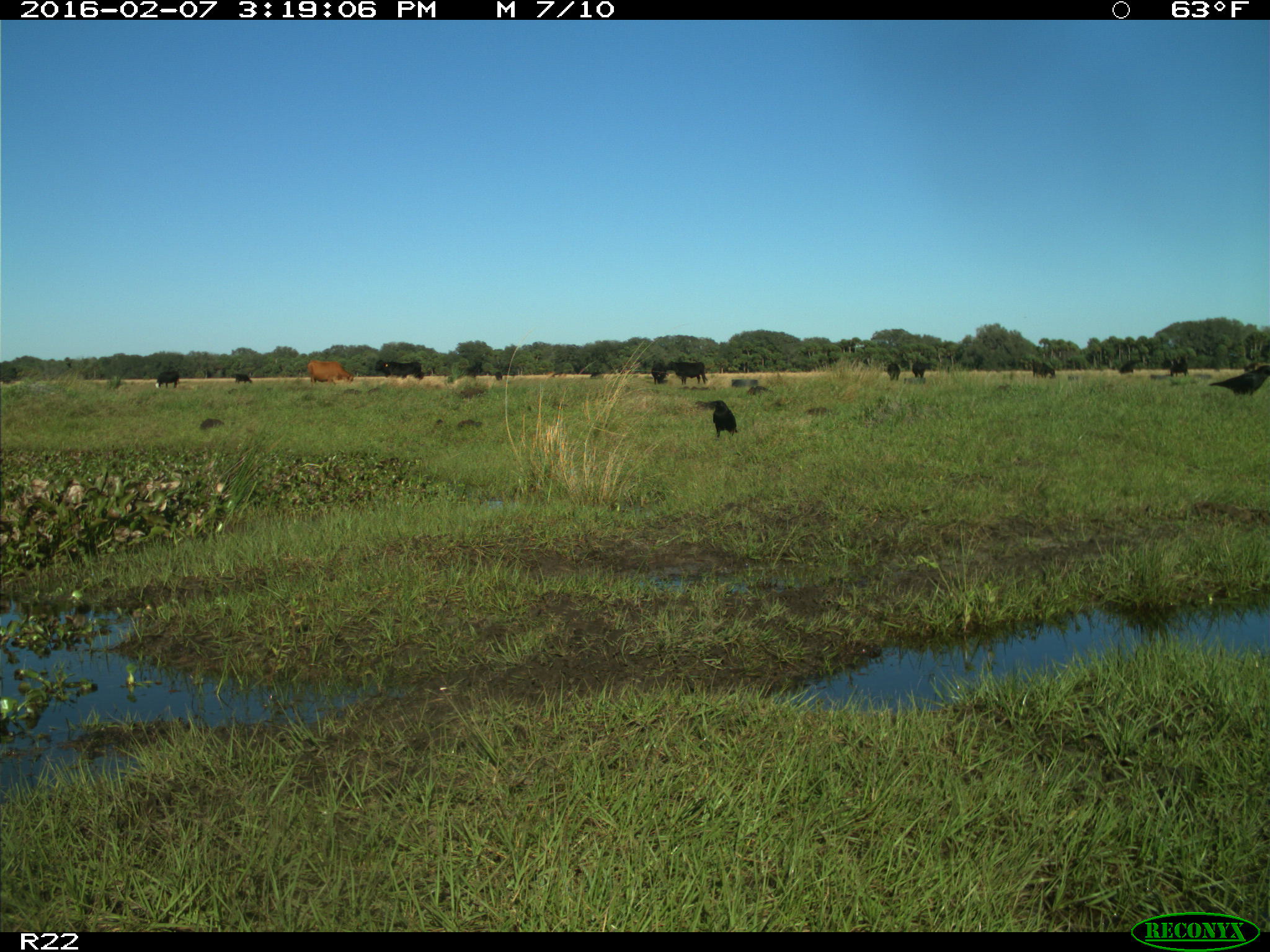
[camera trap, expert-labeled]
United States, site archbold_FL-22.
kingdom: Animalia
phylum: Chordata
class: Mammalia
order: Artiodactyla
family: Bovidae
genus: Bos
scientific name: Bos taurus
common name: domestic cow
Bos taurus (domestic cow).